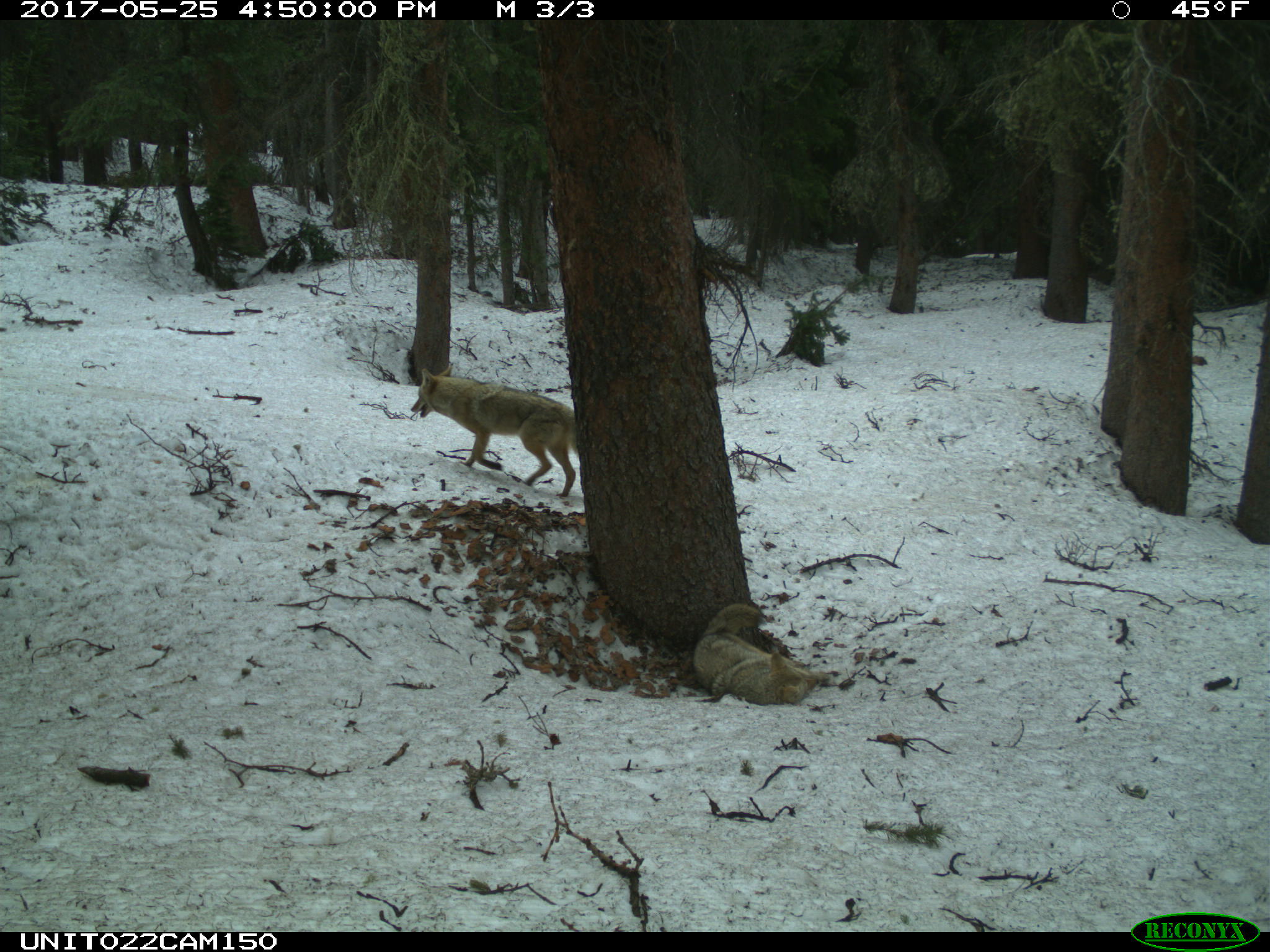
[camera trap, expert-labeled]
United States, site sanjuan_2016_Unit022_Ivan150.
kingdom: Animalia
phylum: Chordata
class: Mammalia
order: Carnivora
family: Canidae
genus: Canis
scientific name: Canis latrans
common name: coyote